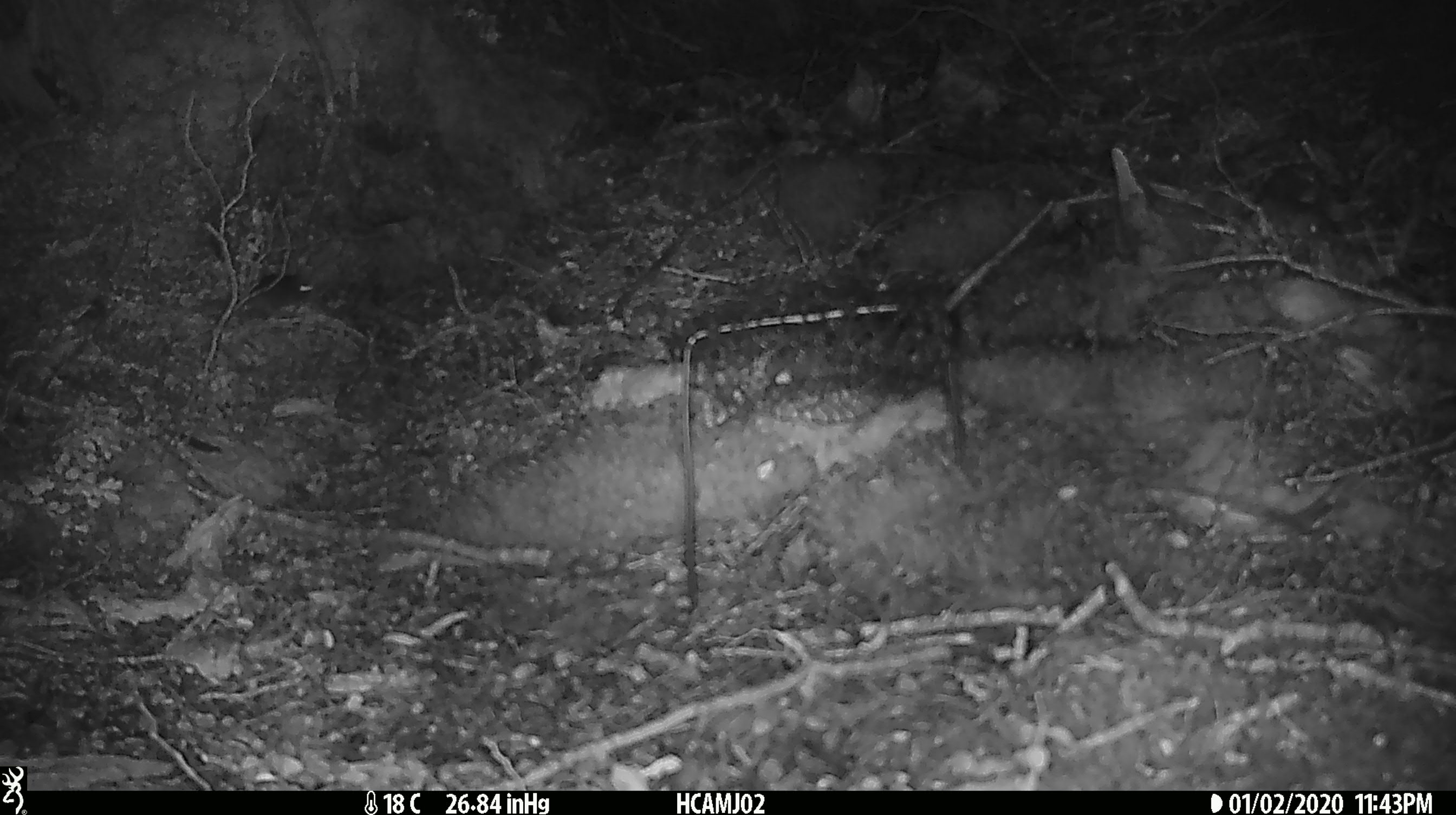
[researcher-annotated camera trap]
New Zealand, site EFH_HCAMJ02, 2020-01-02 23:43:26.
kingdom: Animalia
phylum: Chordata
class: Mammalia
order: Rodentia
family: Muridae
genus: Mus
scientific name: Mus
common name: mouse